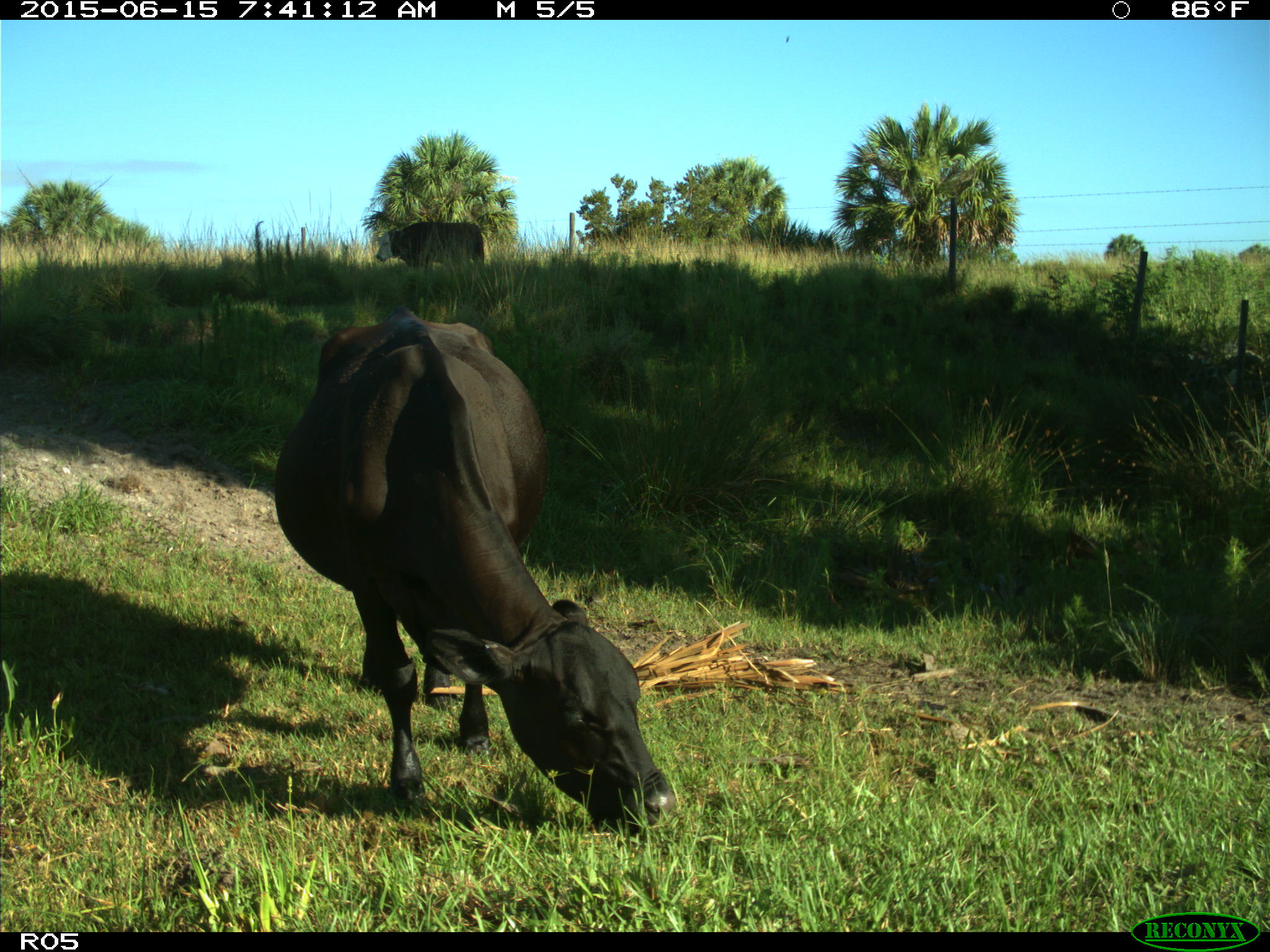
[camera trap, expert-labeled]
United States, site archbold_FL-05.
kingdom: Animalia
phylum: Chordata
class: Mammalia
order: Artiodactyla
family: Bovidae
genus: Bos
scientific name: Bos taurus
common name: domestic cow